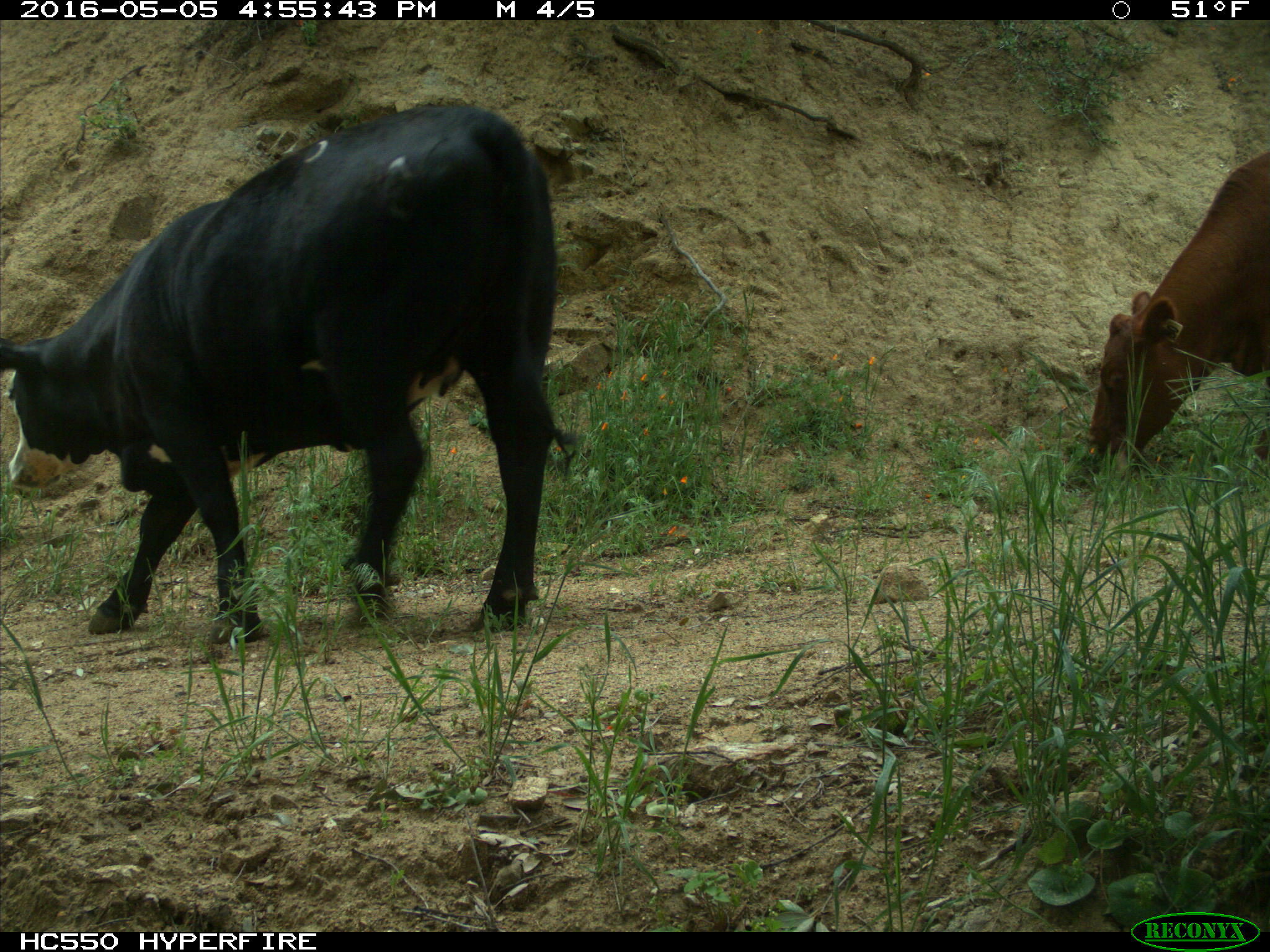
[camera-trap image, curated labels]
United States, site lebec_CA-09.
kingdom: Animalia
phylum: Chordata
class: Mammalia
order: Artiodactyla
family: Bovidae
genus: Bos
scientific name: Bos taurus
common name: domestic cow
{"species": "Bos taurus (domestic cow)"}